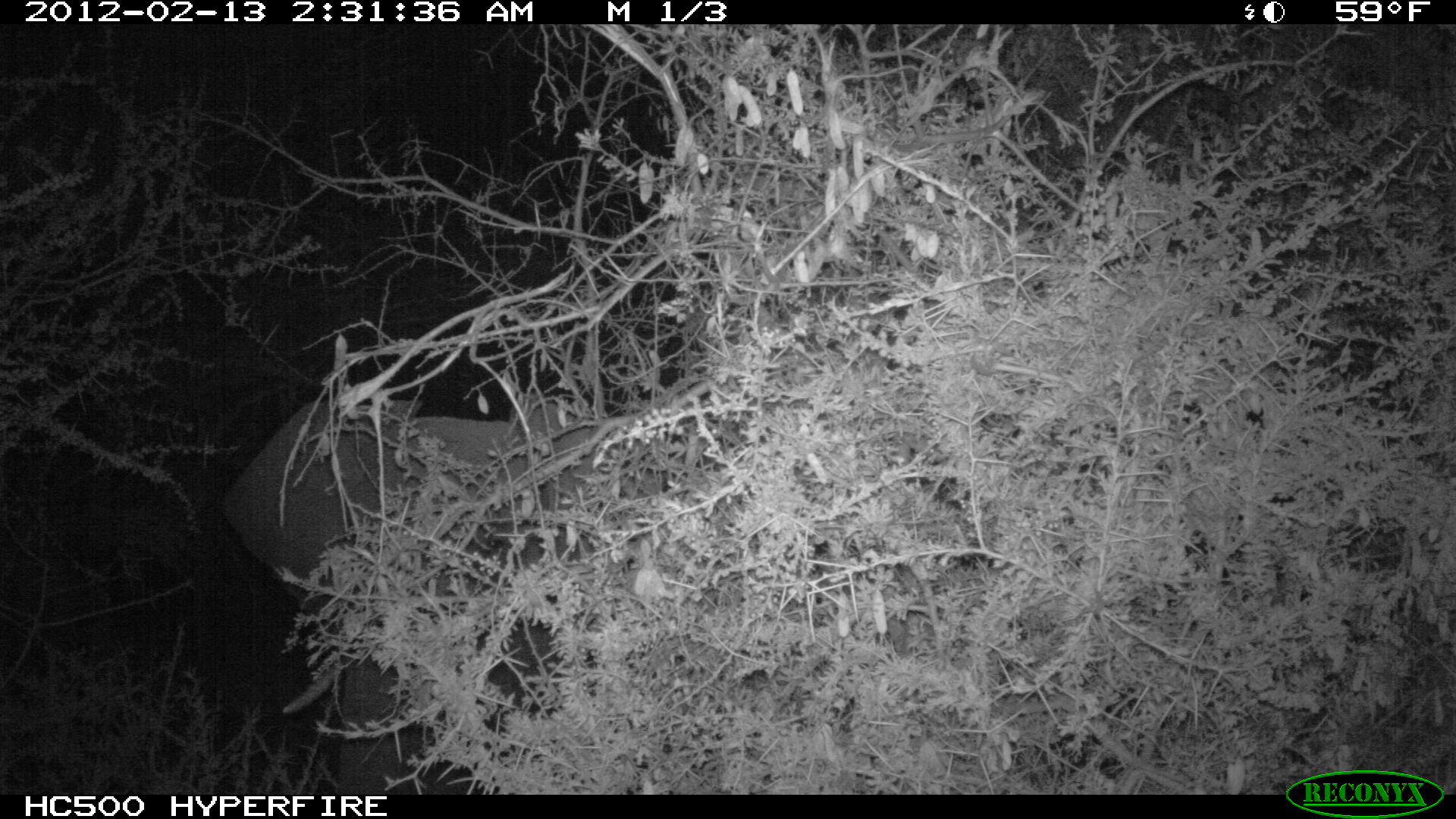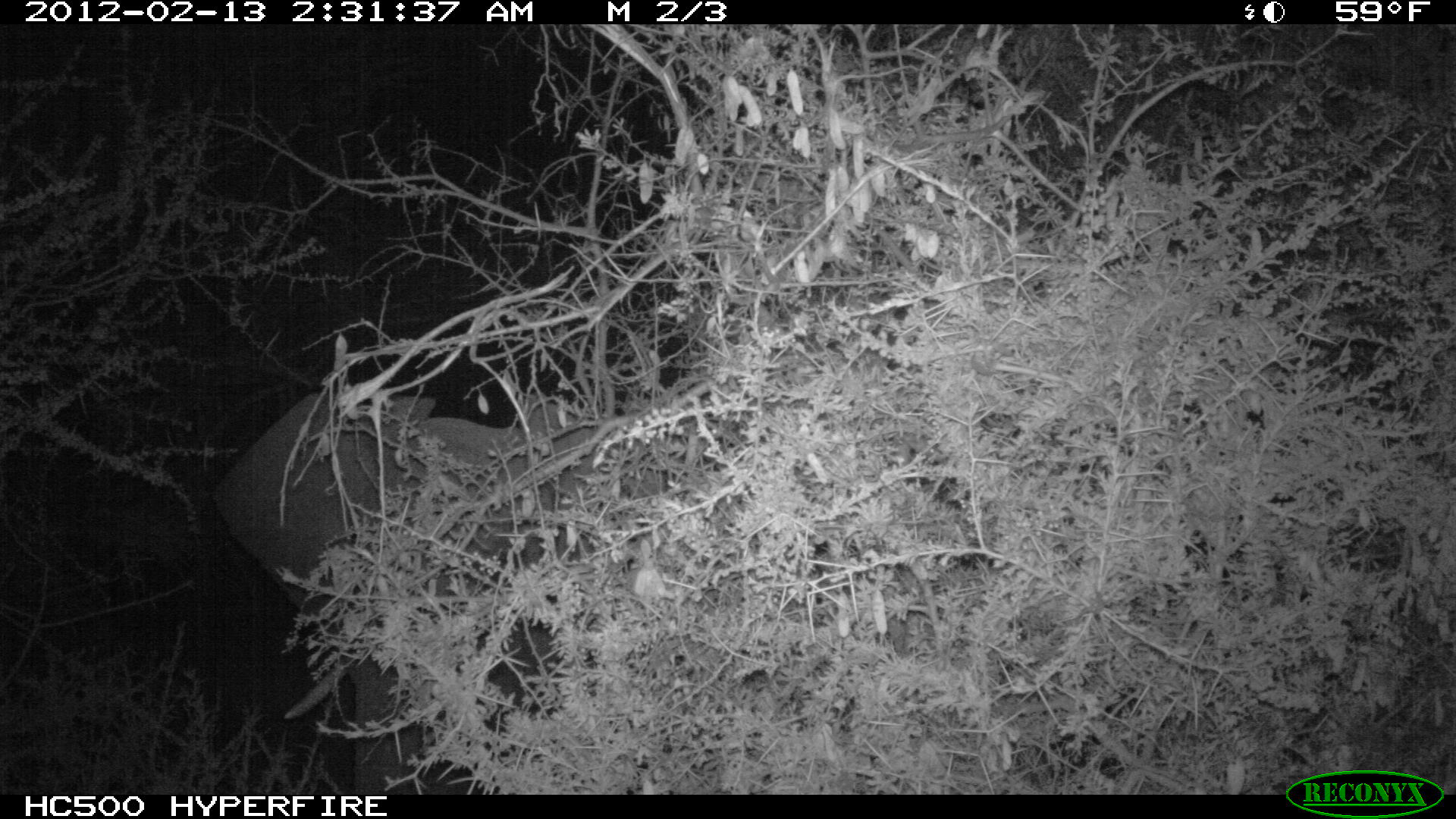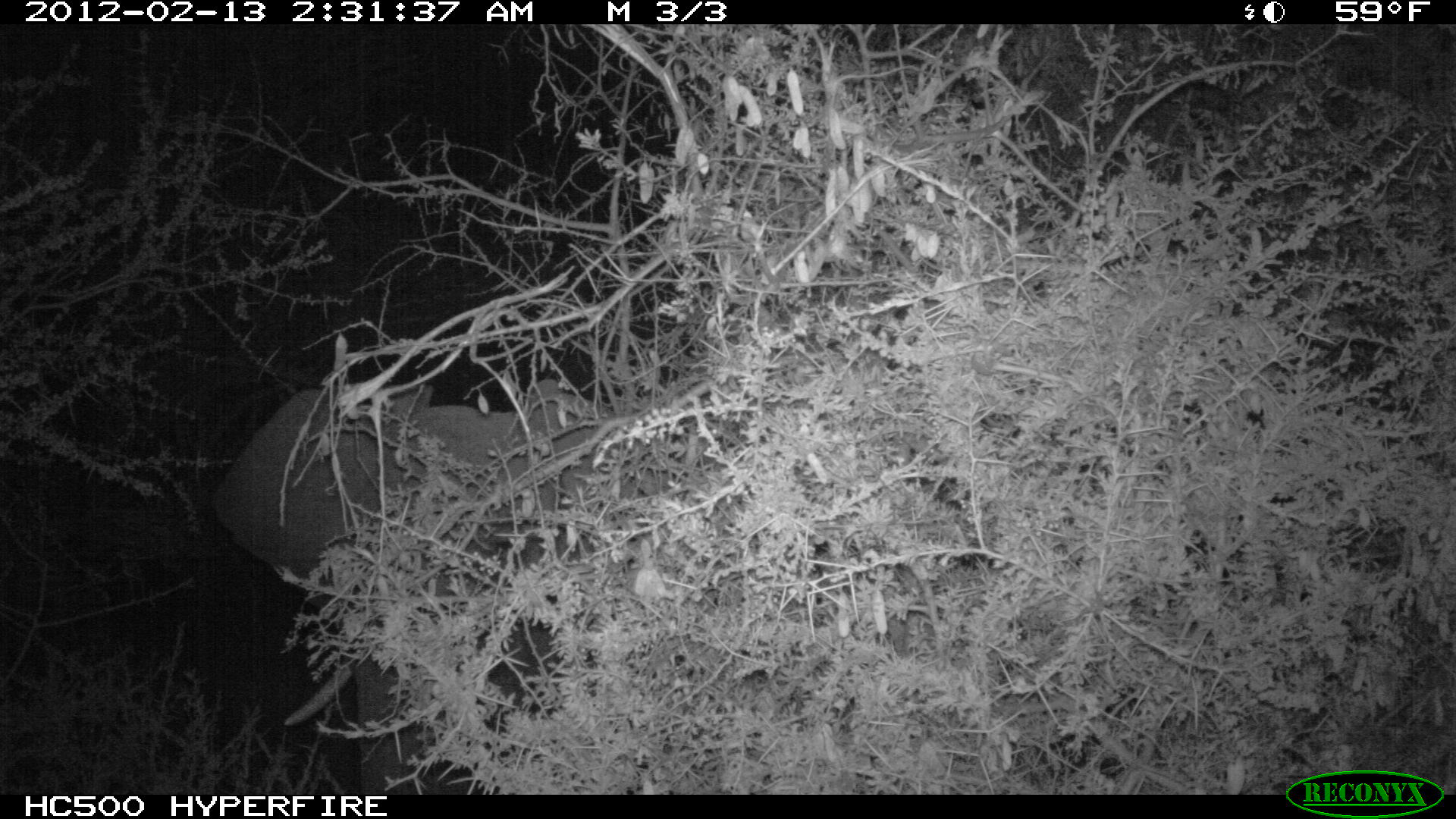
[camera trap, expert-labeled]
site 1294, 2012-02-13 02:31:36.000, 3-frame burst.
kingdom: Animalia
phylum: Chordata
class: Mammalia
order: Proboscidea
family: Elephantidae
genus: Loxodonta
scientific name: Loxodonta africana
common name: african bush elephant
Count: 1.